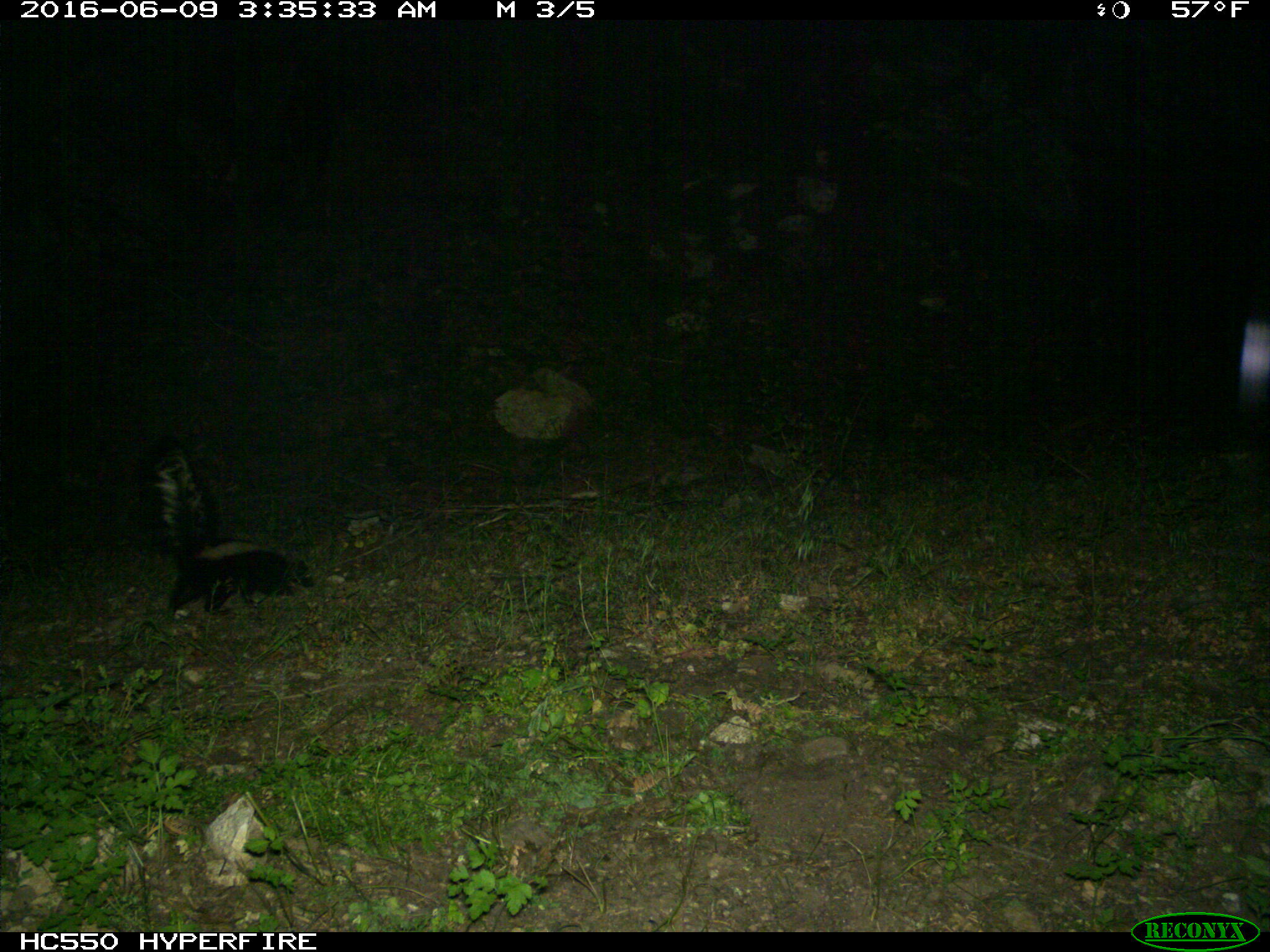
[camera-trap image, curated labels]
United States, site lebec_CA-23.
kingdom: Animalia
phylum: Chordata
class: Mammalia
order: Carnivora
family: Mephitidae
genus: Mephitis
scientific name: Mephitis mephitis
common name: striped skunk